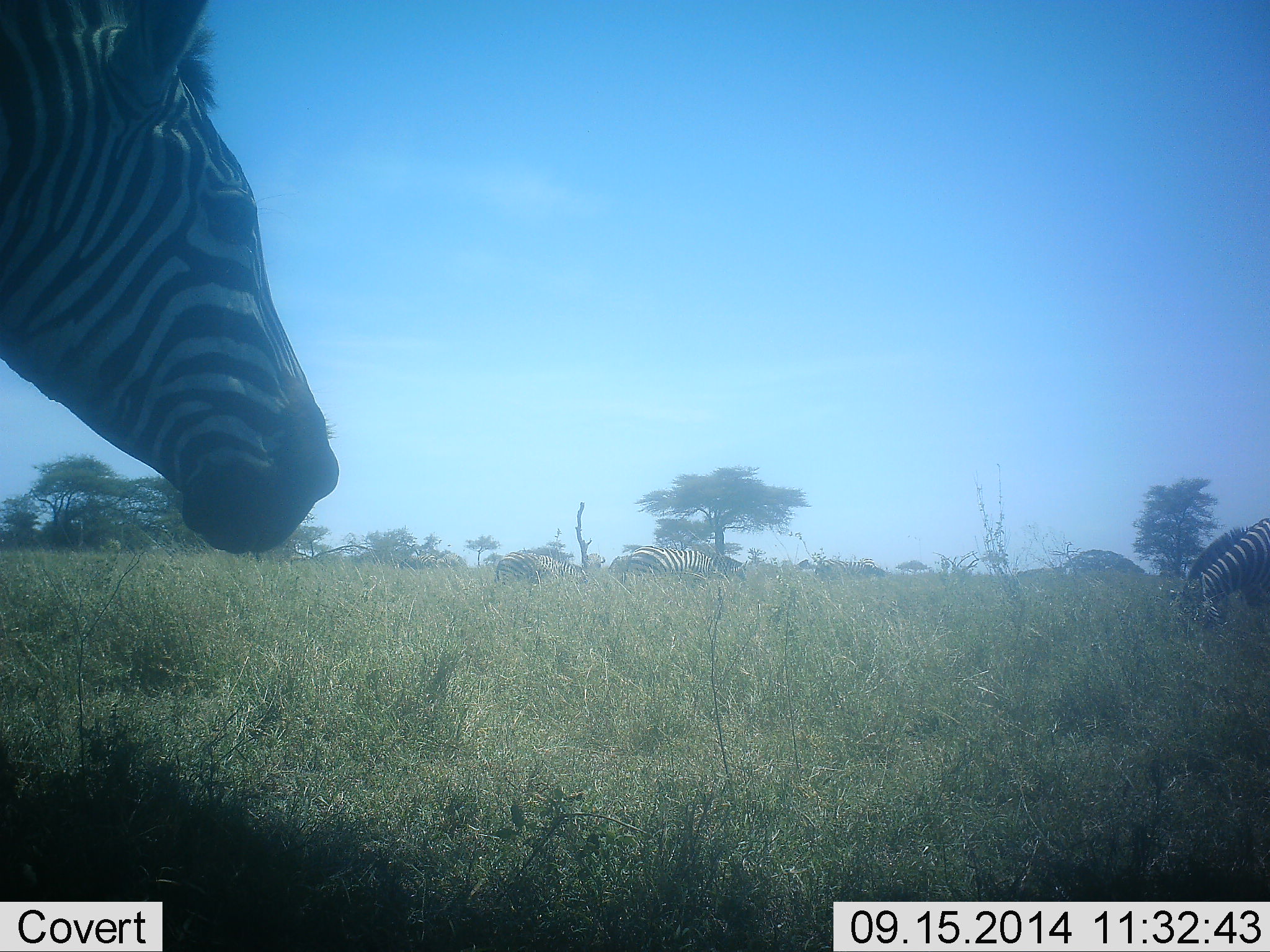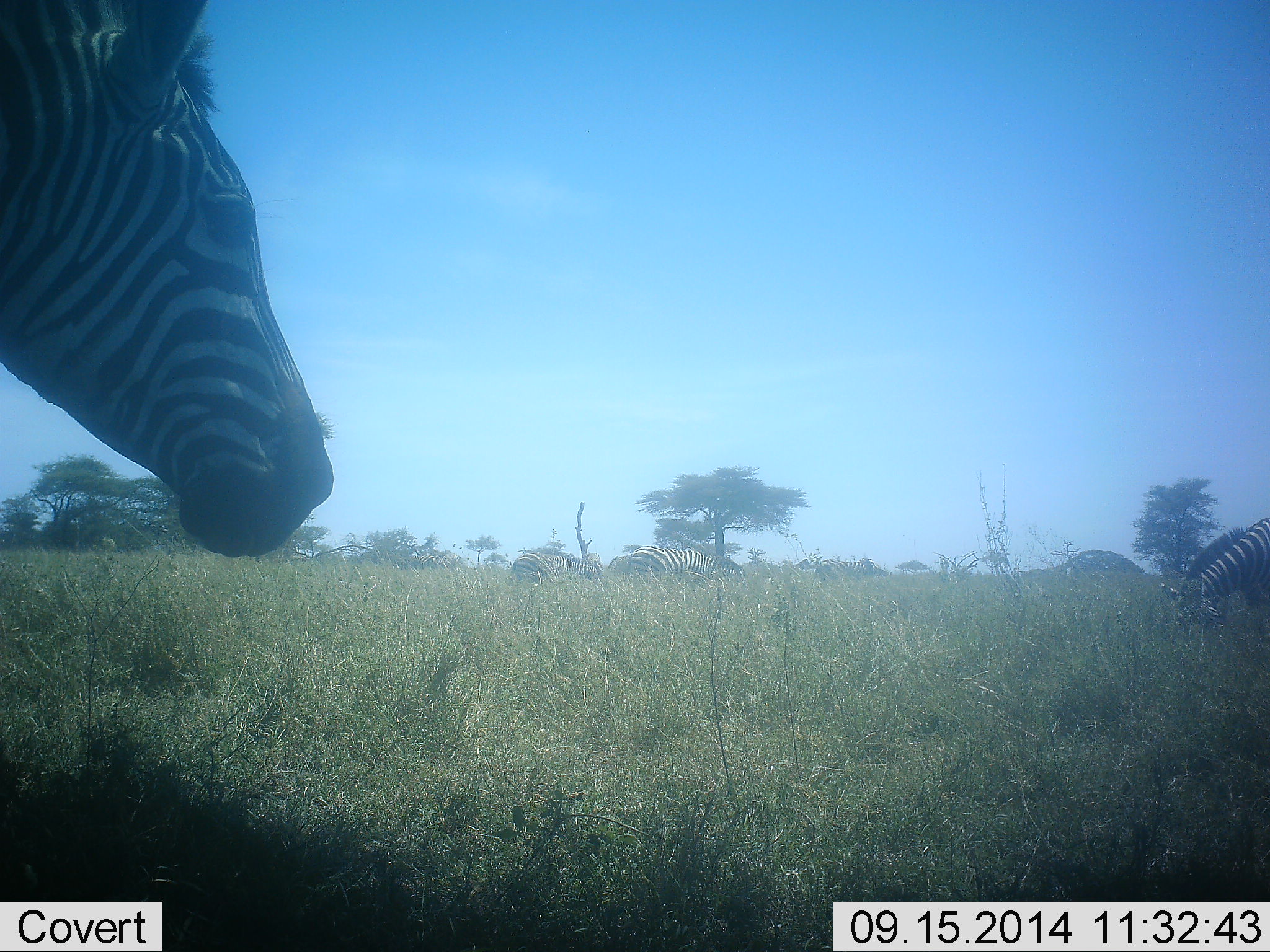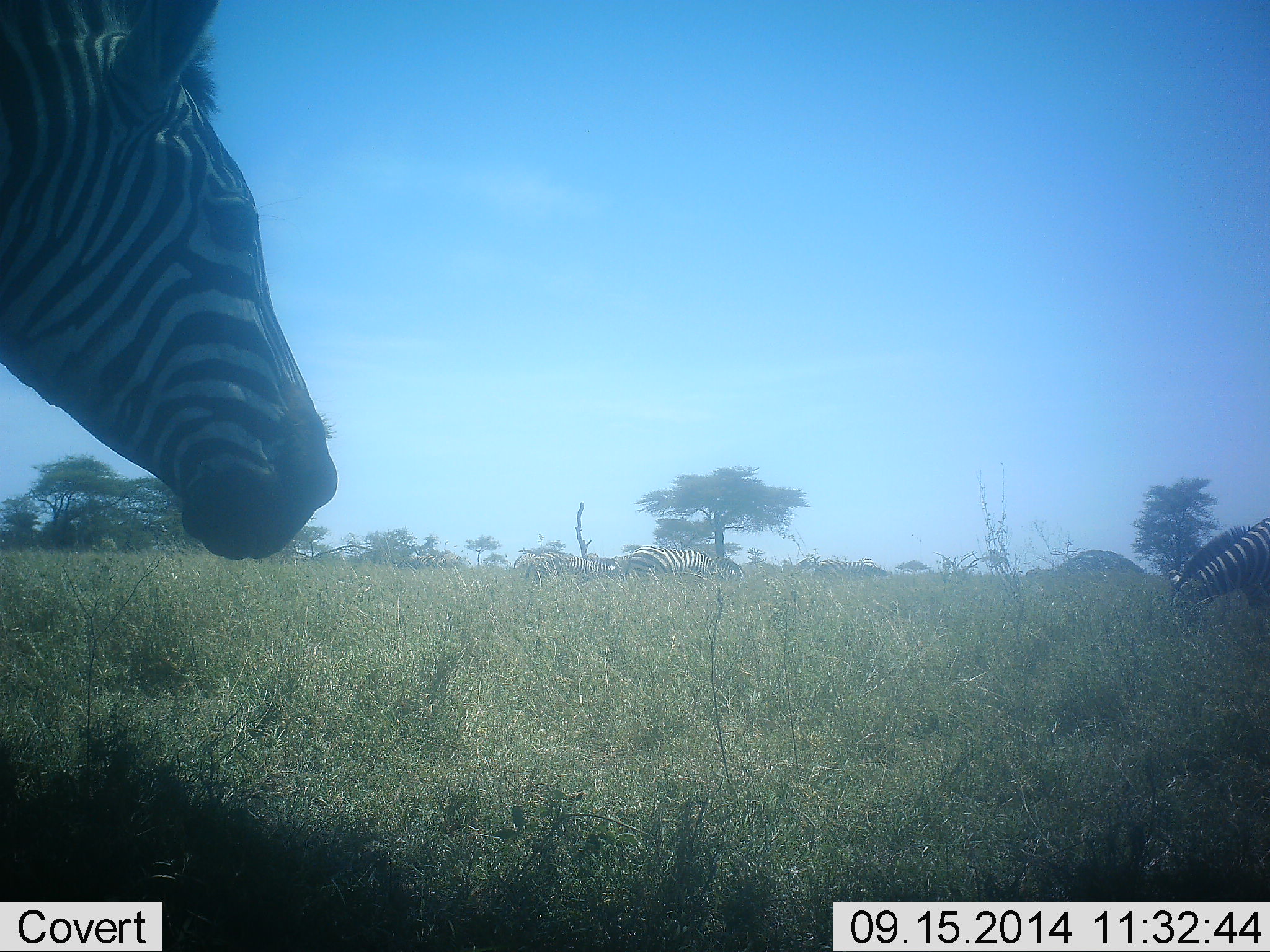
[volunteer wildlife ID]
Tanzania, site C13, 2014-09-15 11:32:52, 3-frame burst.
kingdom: Animalia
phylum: Chordata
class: Mammalia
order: Perissodactyla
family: Equidae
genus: Equus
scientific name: Equus quagga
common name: plains zebra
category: zebra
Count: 4.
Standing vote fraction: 80%.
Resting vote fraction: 0%.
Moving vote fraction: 30%.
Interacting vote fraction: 0%.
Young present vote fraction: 0%.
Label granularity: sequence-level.